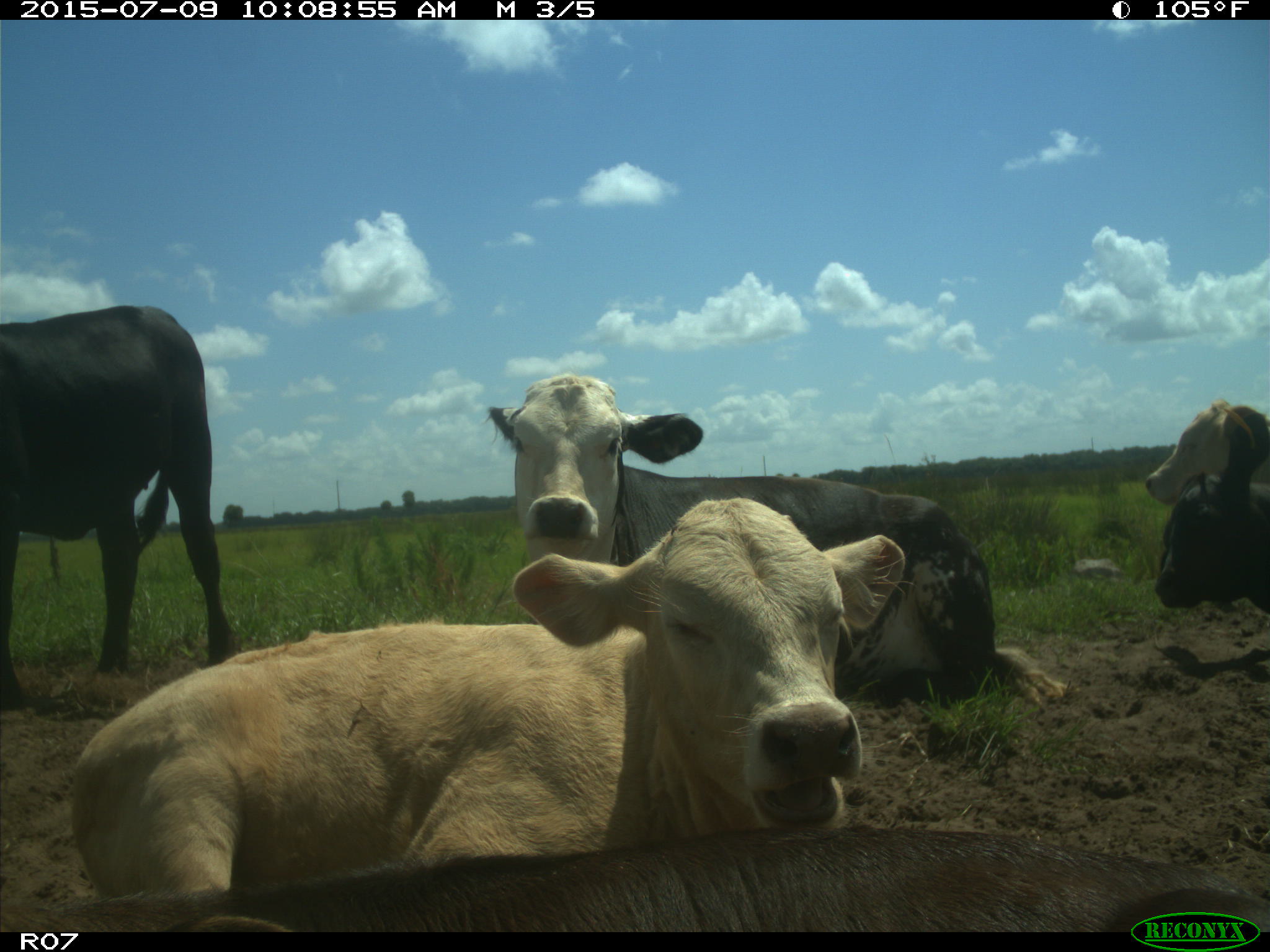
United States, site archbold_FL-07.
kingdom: Animalia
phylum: Chordata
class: Mammalia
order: Artiodactyla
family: Bovidae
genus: Bos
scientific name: Bos taurus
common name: domestic cow